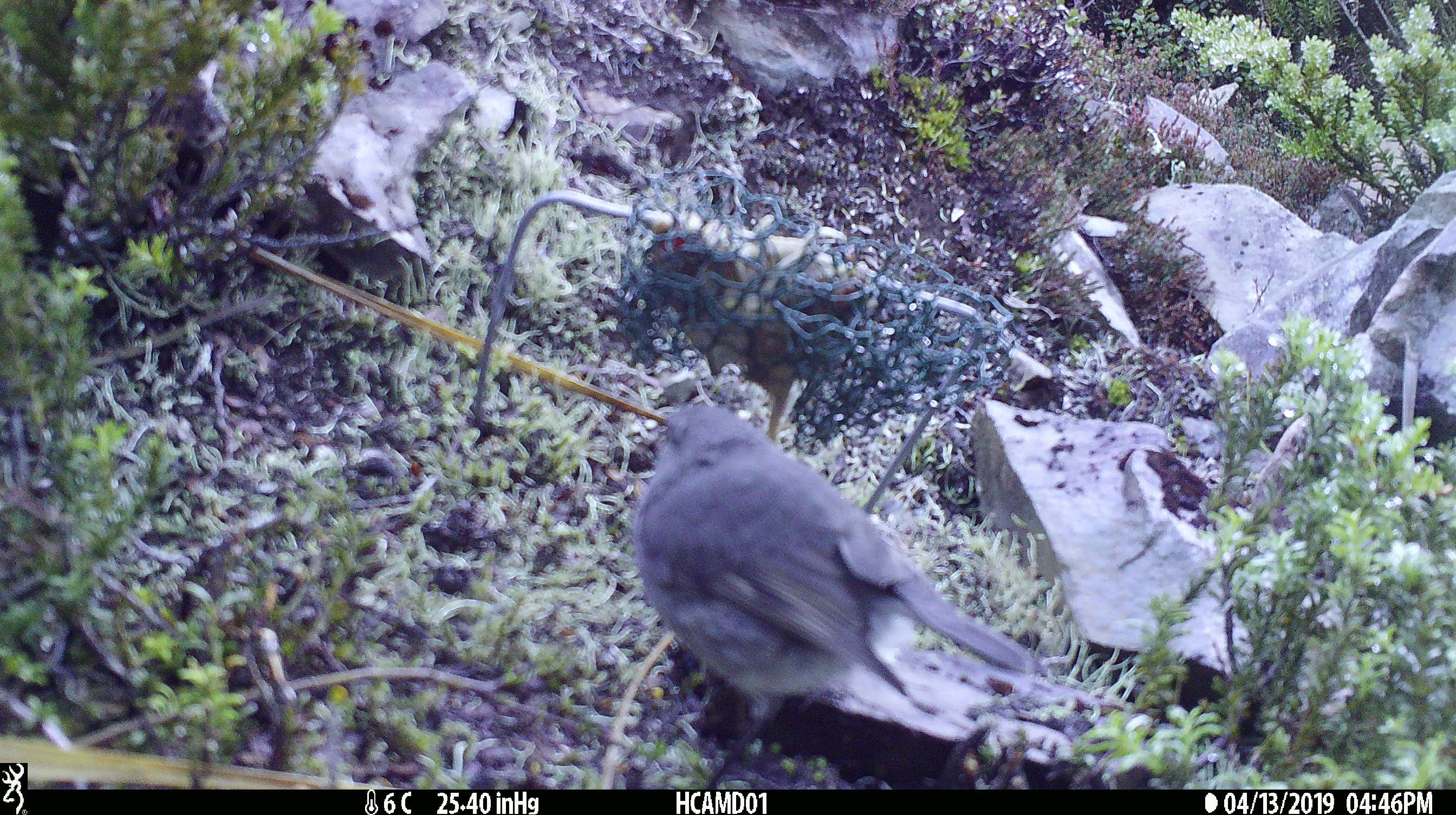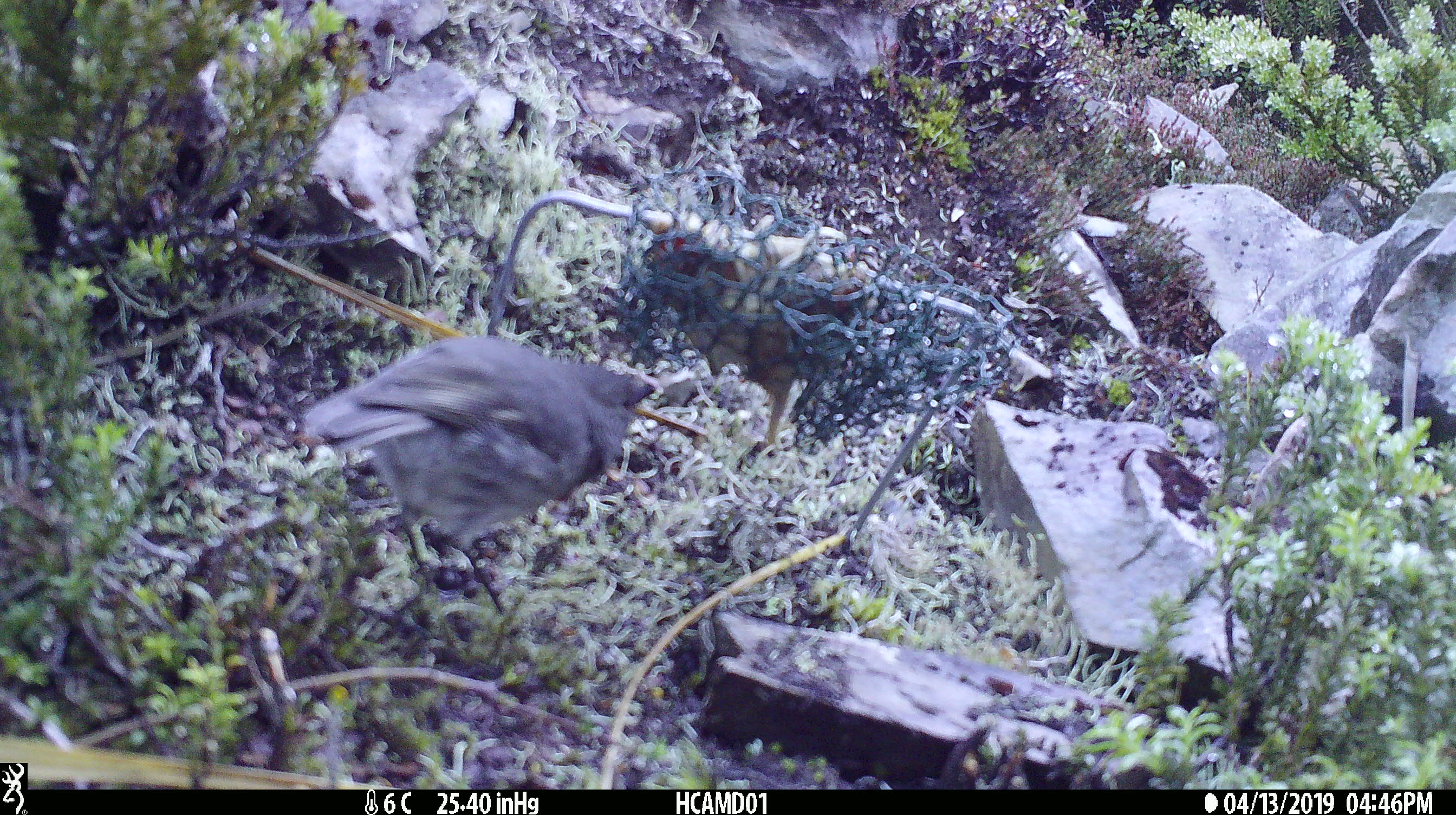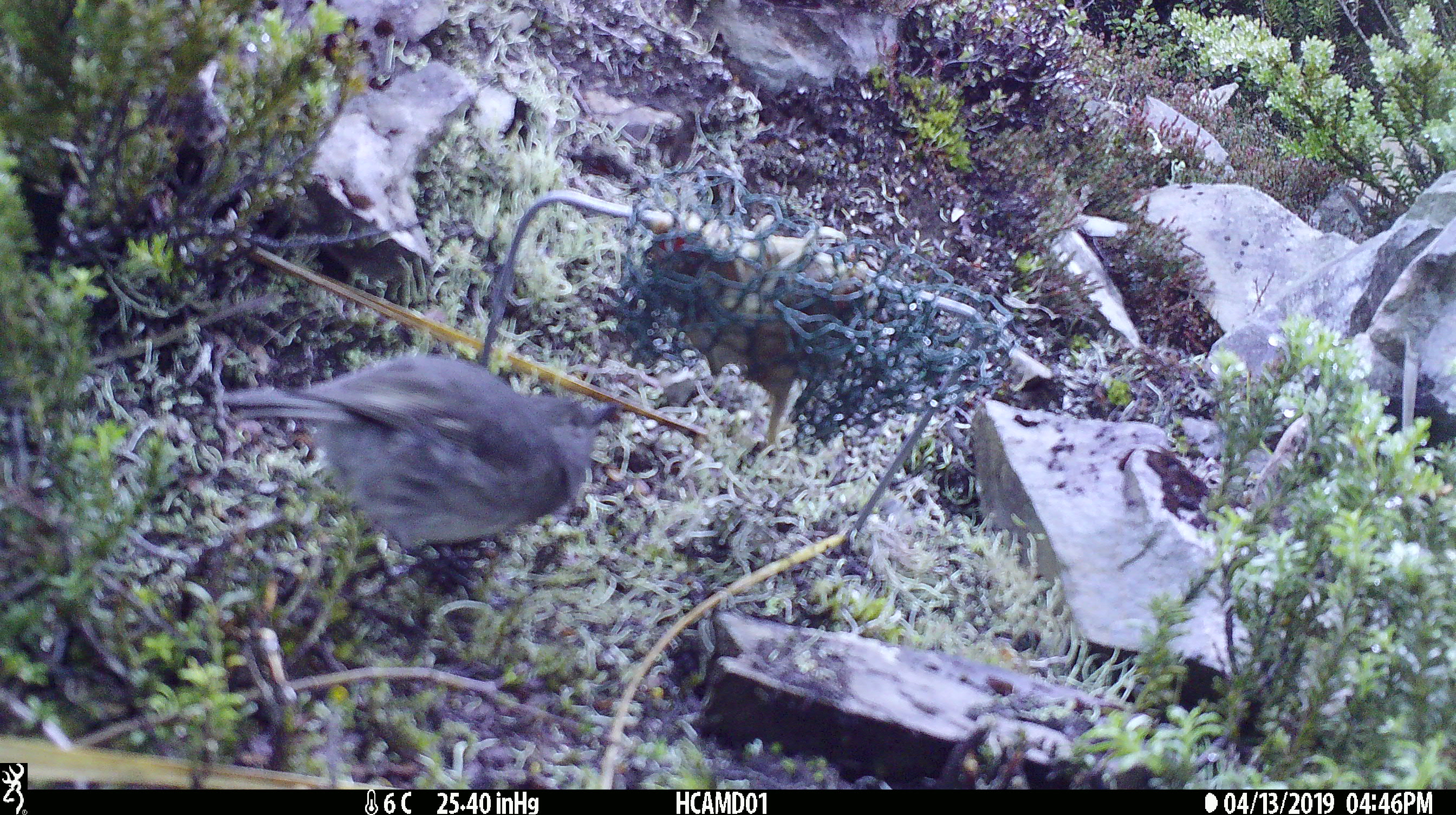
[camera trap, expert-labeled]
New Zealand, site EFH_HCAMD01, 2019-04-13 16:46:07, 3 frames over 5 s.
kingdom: Animalia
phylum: Chordata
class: Aves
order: Passeriformes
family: Petroicidae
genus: Petroica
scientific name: Petroica australis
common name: new zealand robin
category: robin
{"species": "robin (new zealand robin) (Petroica australis)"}